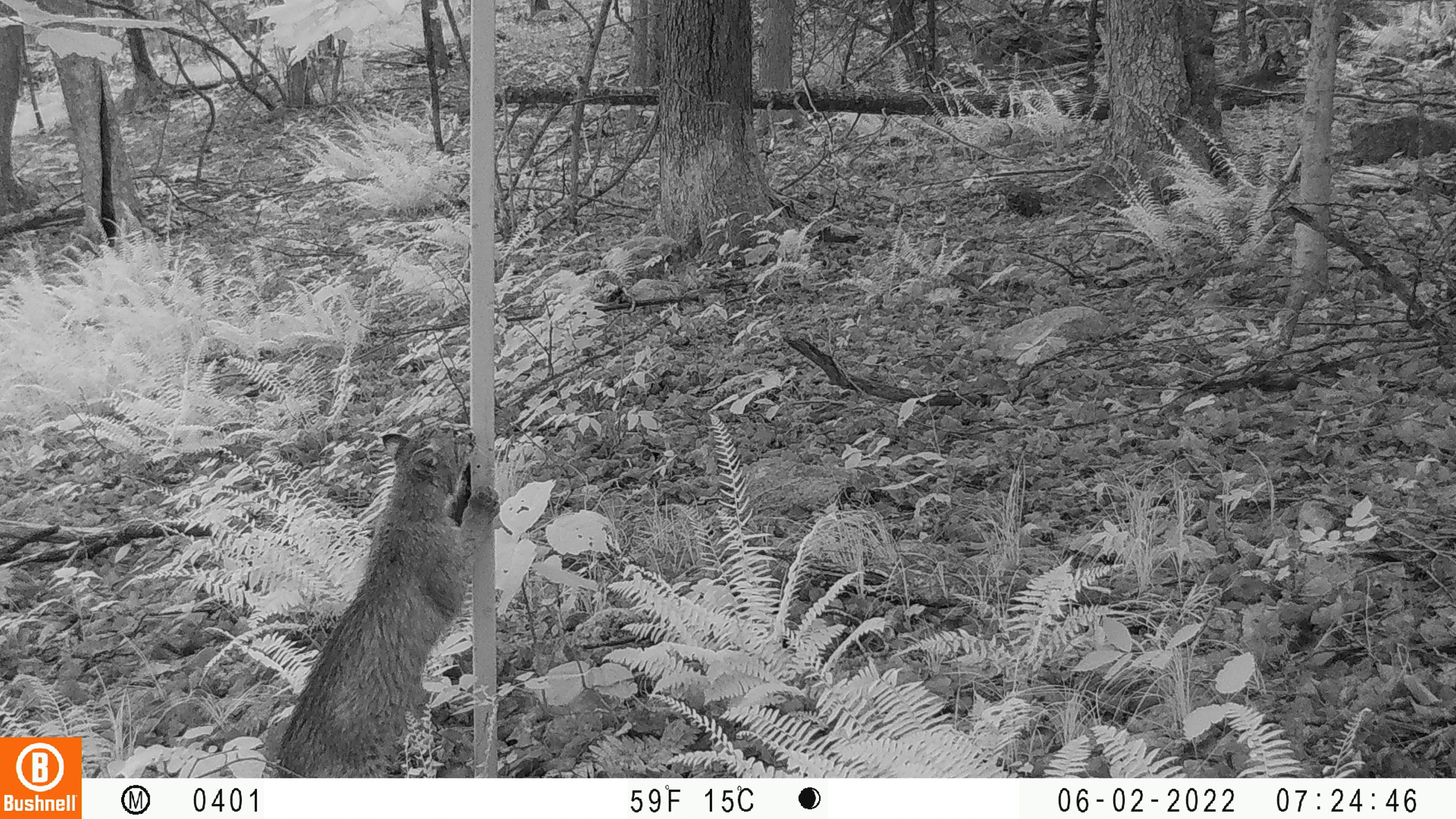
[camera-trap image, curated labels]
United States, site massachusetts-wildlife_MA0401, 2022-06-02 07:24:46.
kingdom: Animalia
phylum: Chordata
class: Mammalia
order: Carnivora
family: Felidae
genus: Lynx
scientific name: Lynx rufus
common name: bobcat